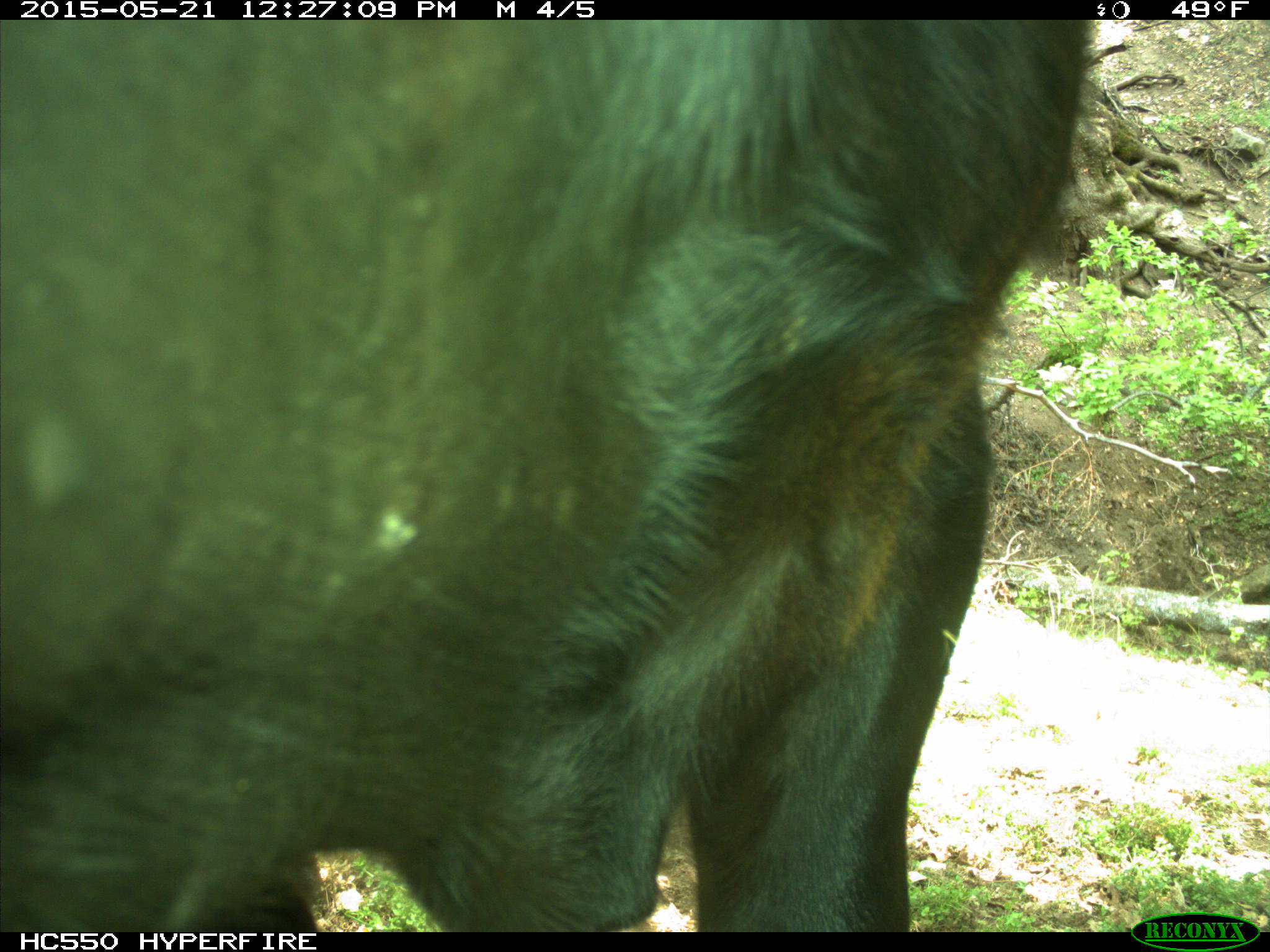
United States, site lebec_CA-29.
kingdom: Animalia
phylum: Chordata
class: Mammalia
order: Artiodactyla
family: Bovidae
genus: Bos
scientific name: Bos taurus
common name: domestic cow